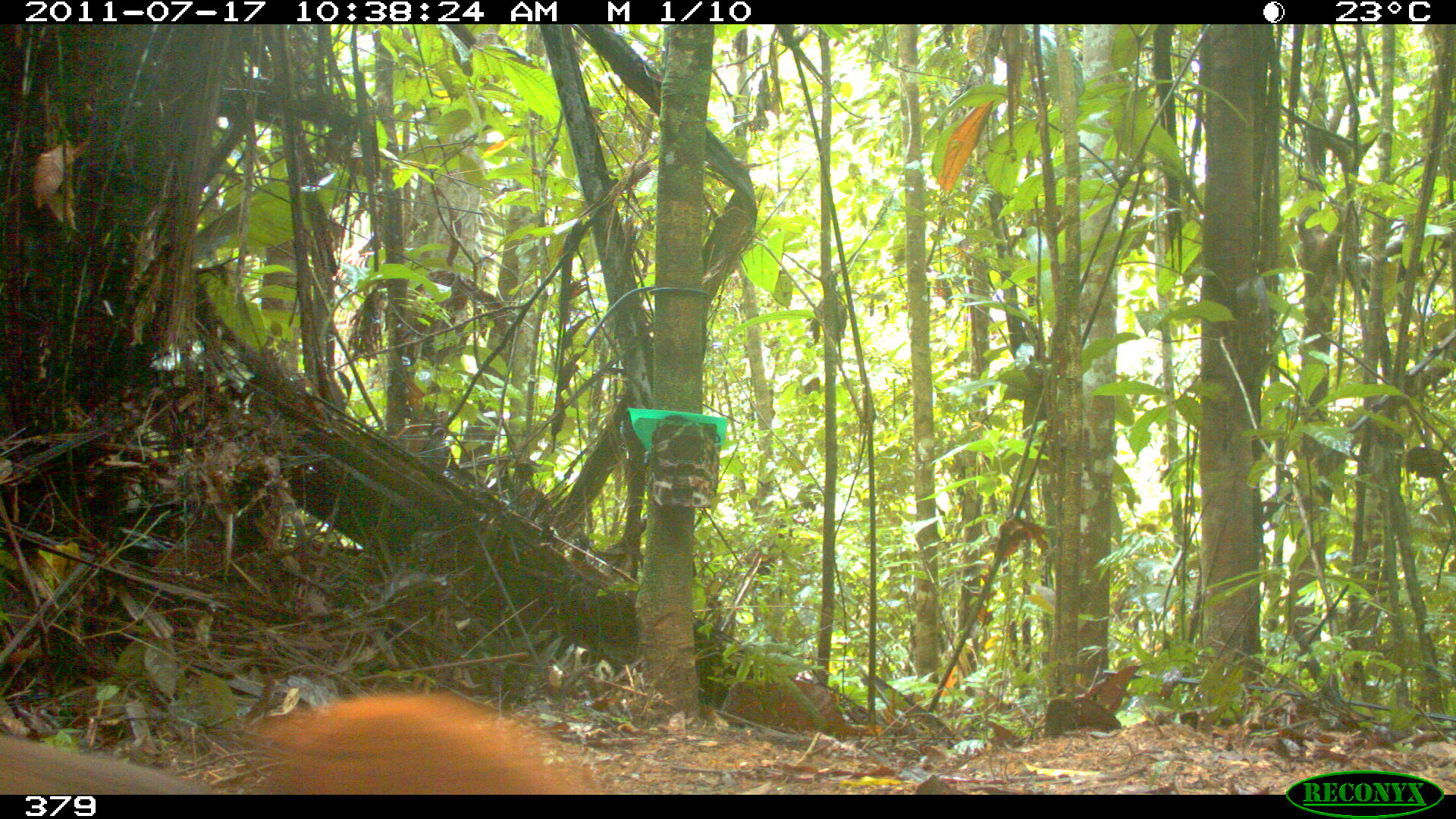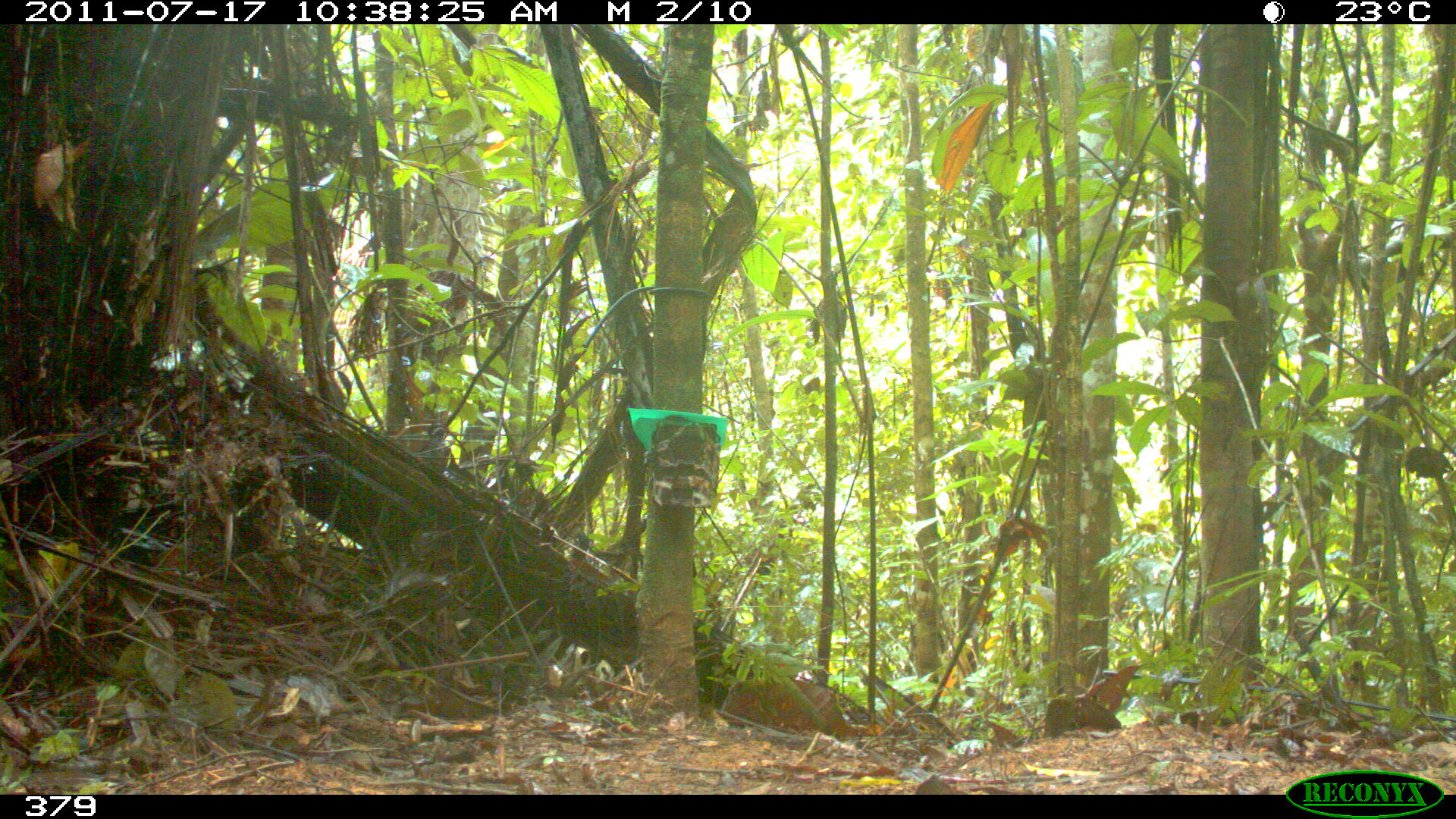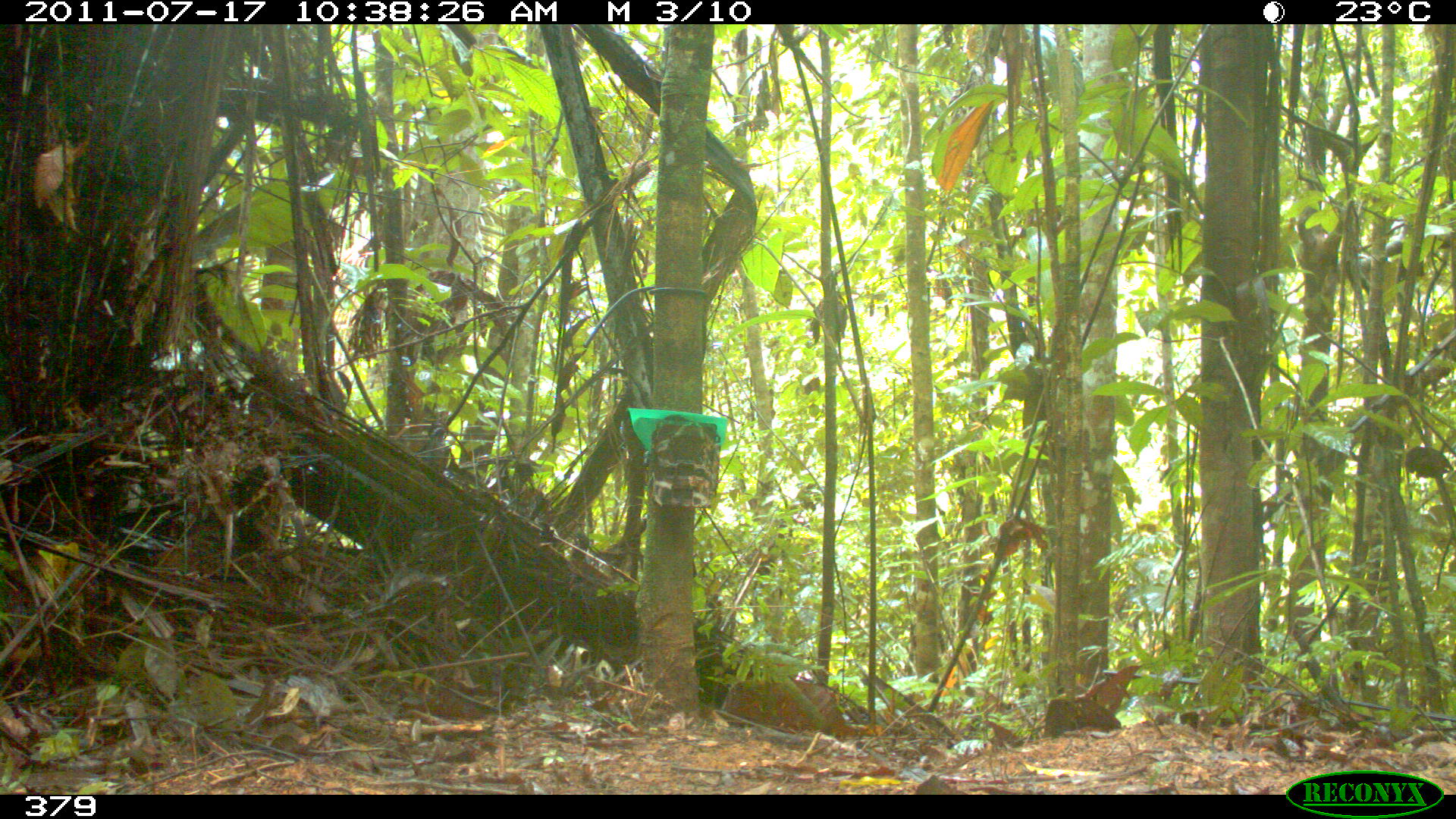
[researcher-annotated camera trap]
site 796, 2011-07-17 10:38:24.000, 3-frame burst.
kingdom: Animalia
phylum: Chordata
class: Mammalia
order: Rodentia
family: Sciuridae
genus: Sciurus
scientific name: Sciurus spadiceus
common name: southern amazon red squirrel